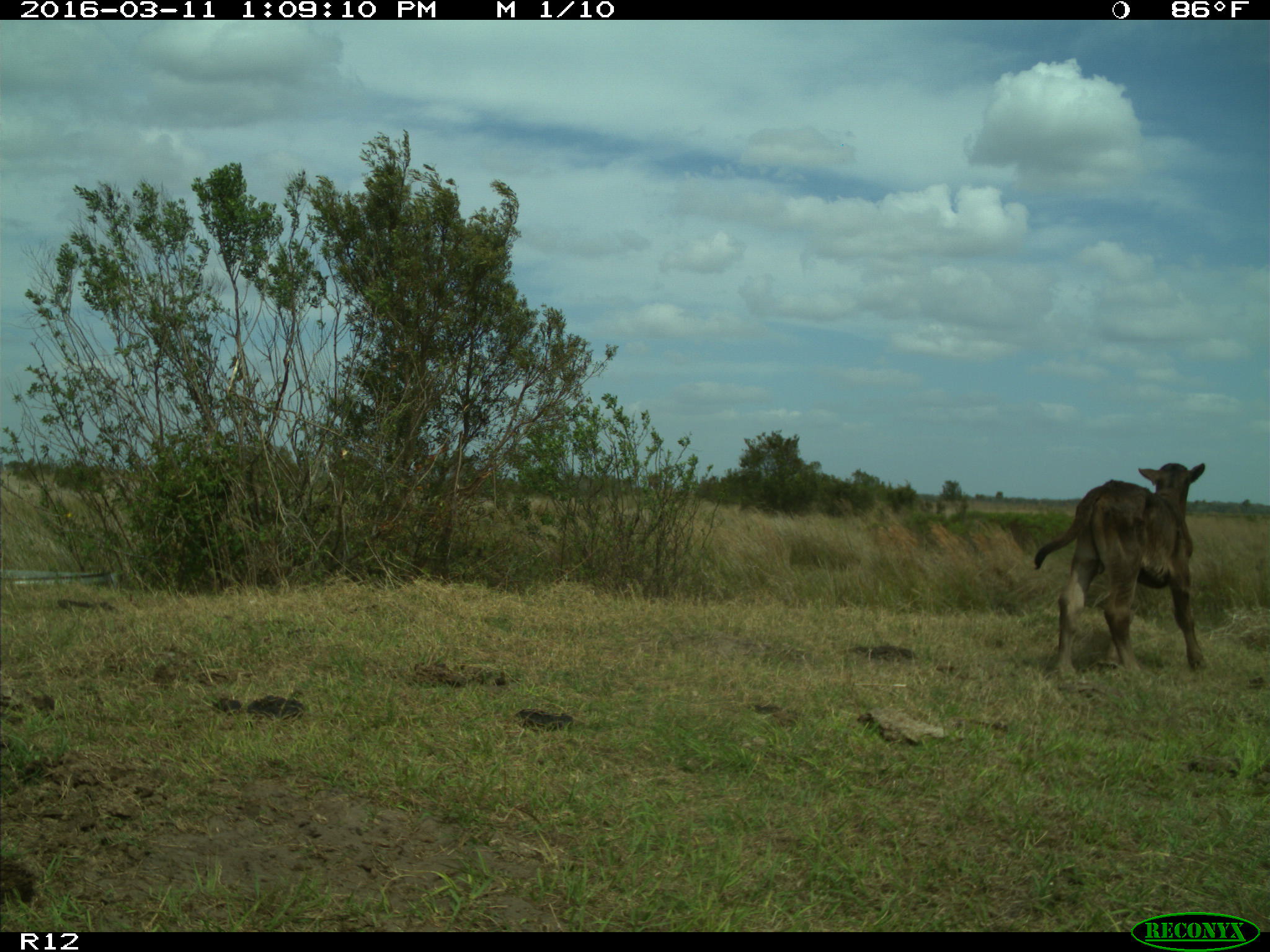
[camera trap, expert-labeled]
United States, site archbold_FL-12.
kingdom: Animalia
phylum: Chordata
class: Mammalia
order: Artiodactyla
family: Bovidae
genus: Bos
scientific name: Bos taurus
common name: domestic cow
Bos taurus (domestic cow).